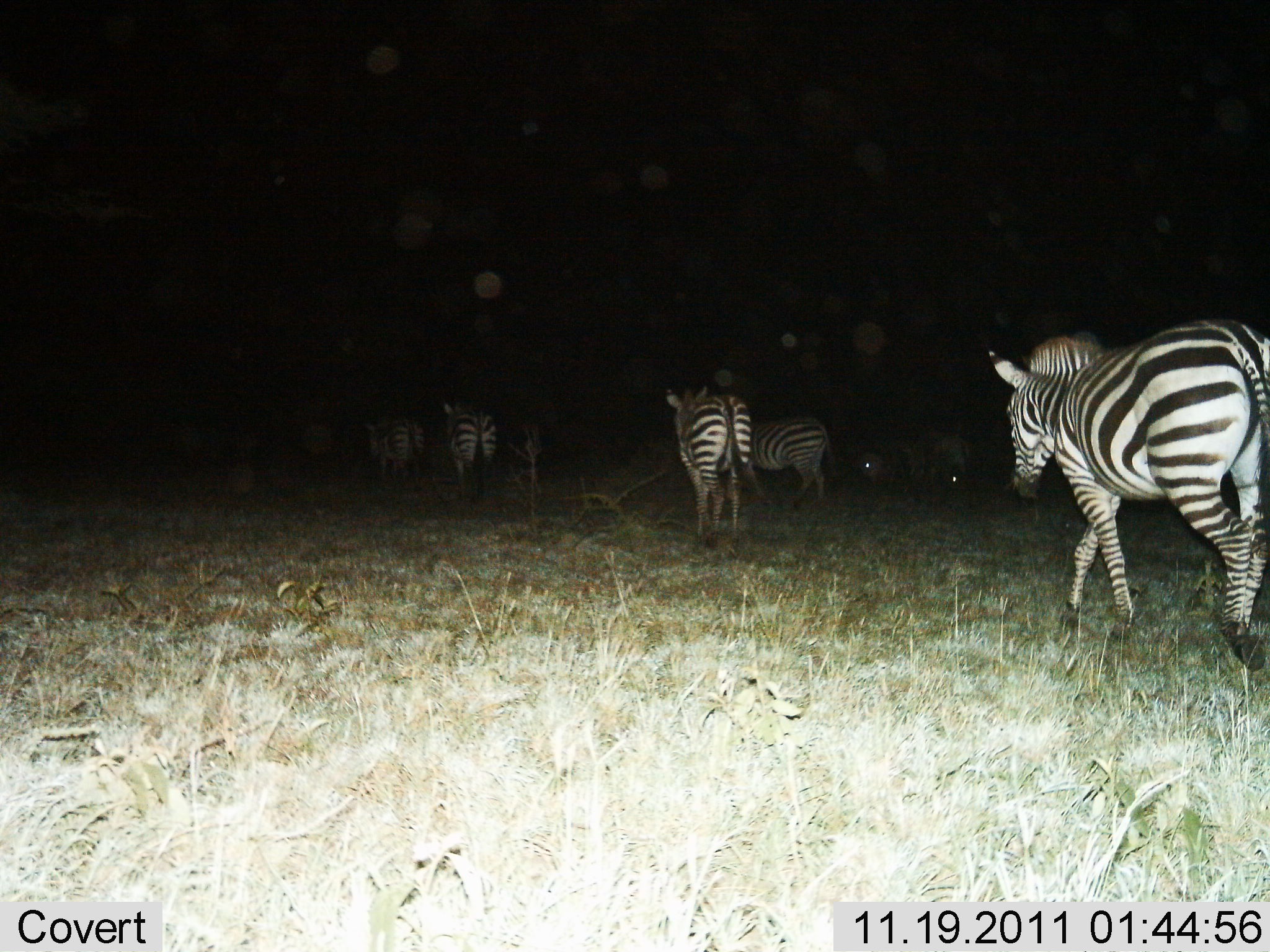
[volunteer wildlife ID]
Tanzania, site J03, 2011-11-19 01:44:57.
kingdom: Animalia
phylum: Chordata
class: Mammalia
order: Perissodactyla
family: Equidae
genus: Equus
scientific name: Equus quagga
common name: plains zebra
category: zebra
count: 8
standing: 0%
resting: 0%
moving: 100%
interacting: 0%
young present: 0%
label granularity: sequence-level